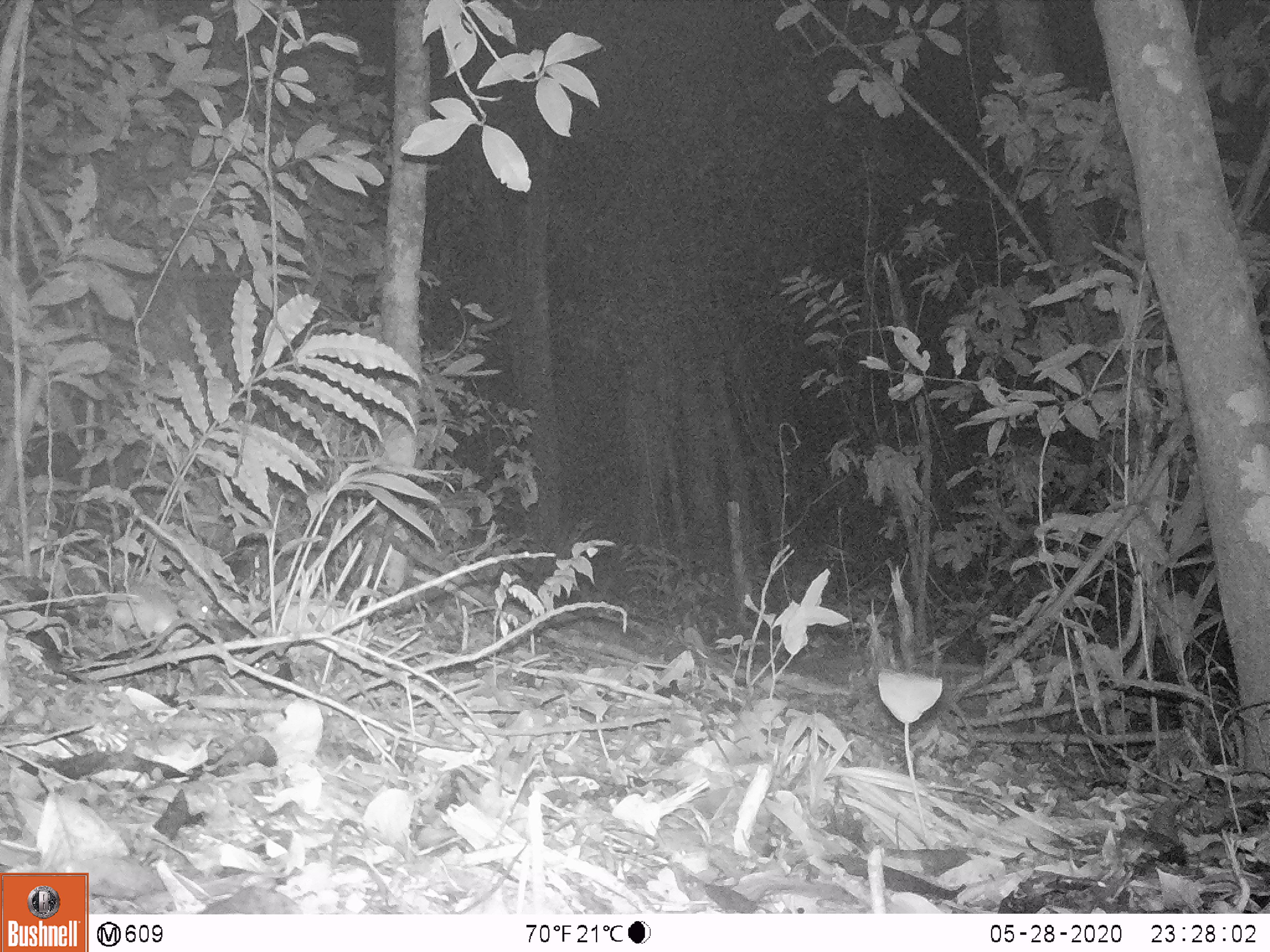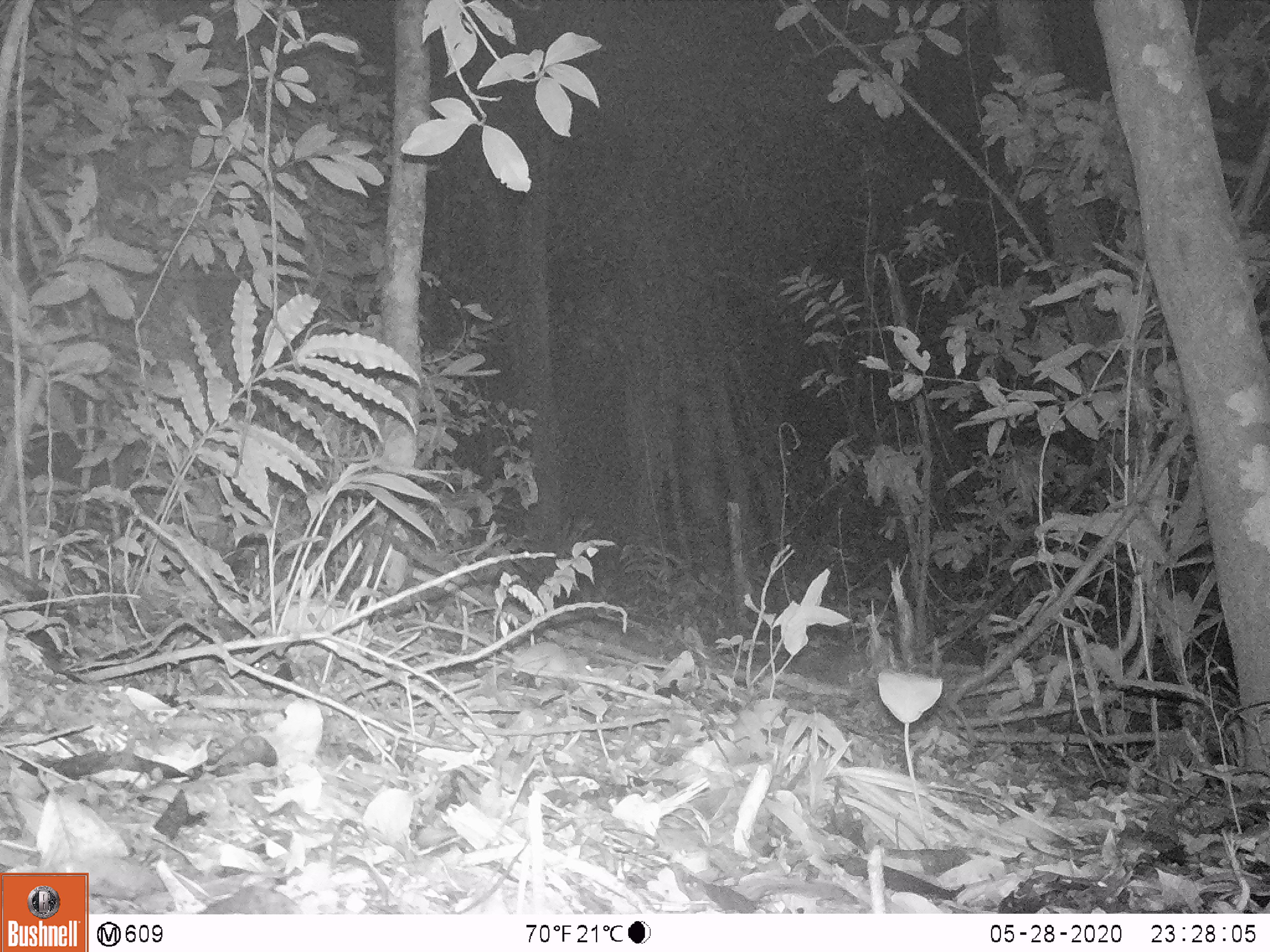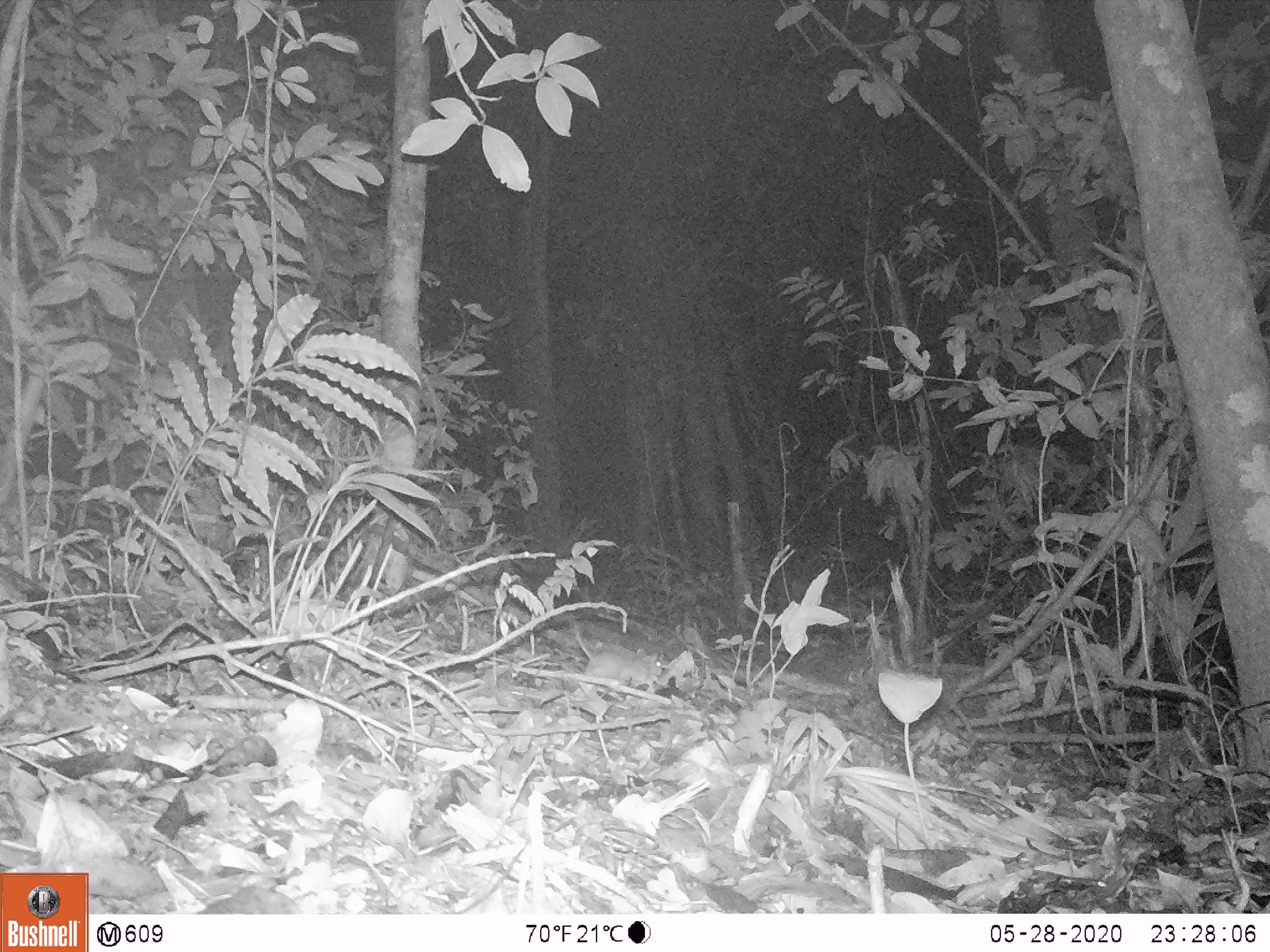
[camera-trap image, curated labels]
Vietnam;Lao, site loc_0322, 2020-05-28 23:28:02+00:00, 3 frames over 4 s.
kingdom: Animalia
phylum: Chordata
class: Mammalia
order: Rodentia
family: Muridae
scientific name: Muridae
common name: old-world mice and rats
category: unidentified murid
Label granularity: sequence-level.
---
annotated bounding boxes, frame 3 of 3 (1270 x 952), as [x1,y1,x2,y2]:
unidentified murid: [574,631,663,688]